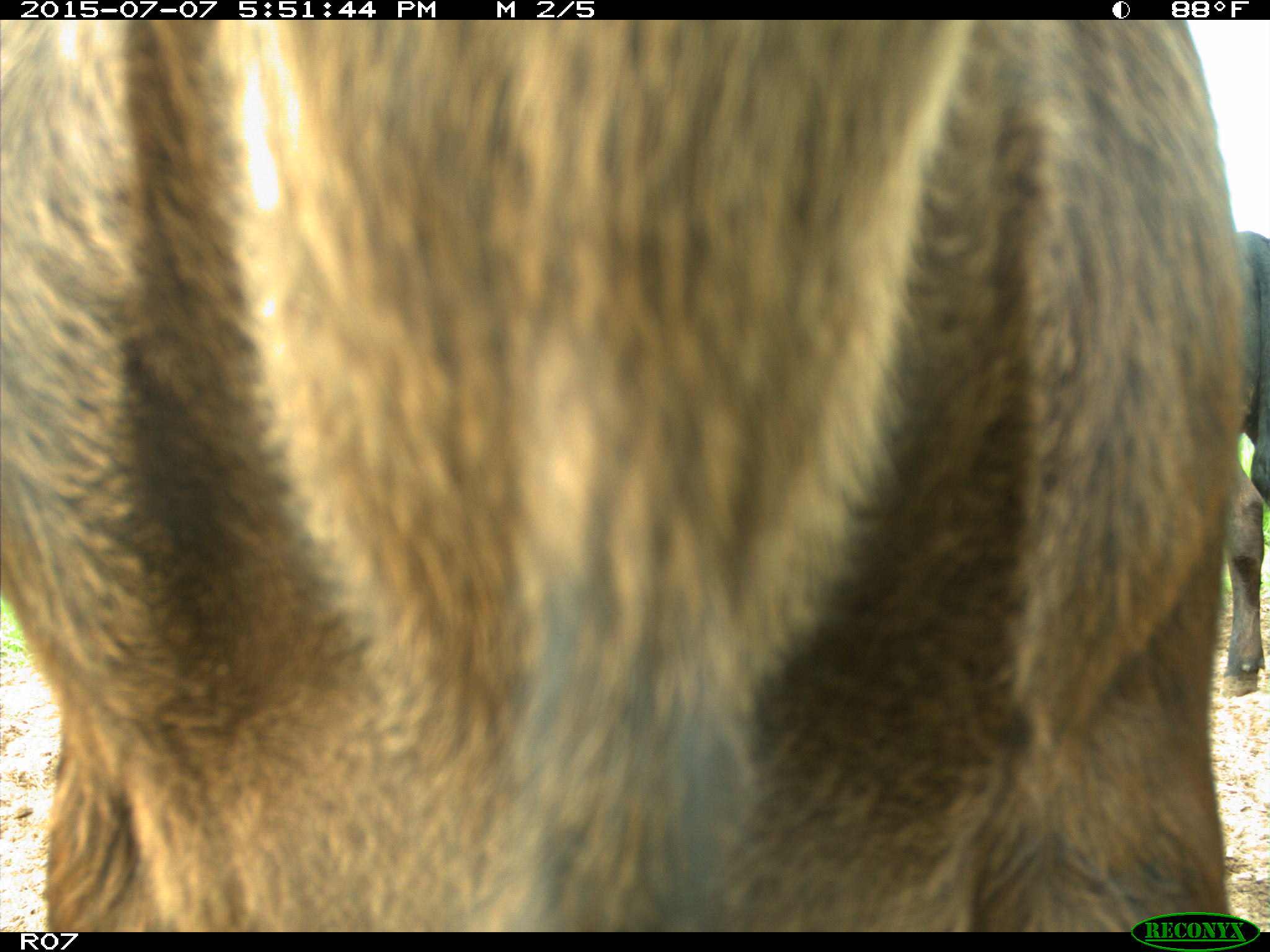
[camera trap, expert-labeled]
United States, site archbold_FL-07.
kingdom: Animalia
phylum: Chordata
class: Mammalia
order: Artiodactyla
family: Bovidae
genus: Bos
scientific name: Bos taurus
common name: domestic cow